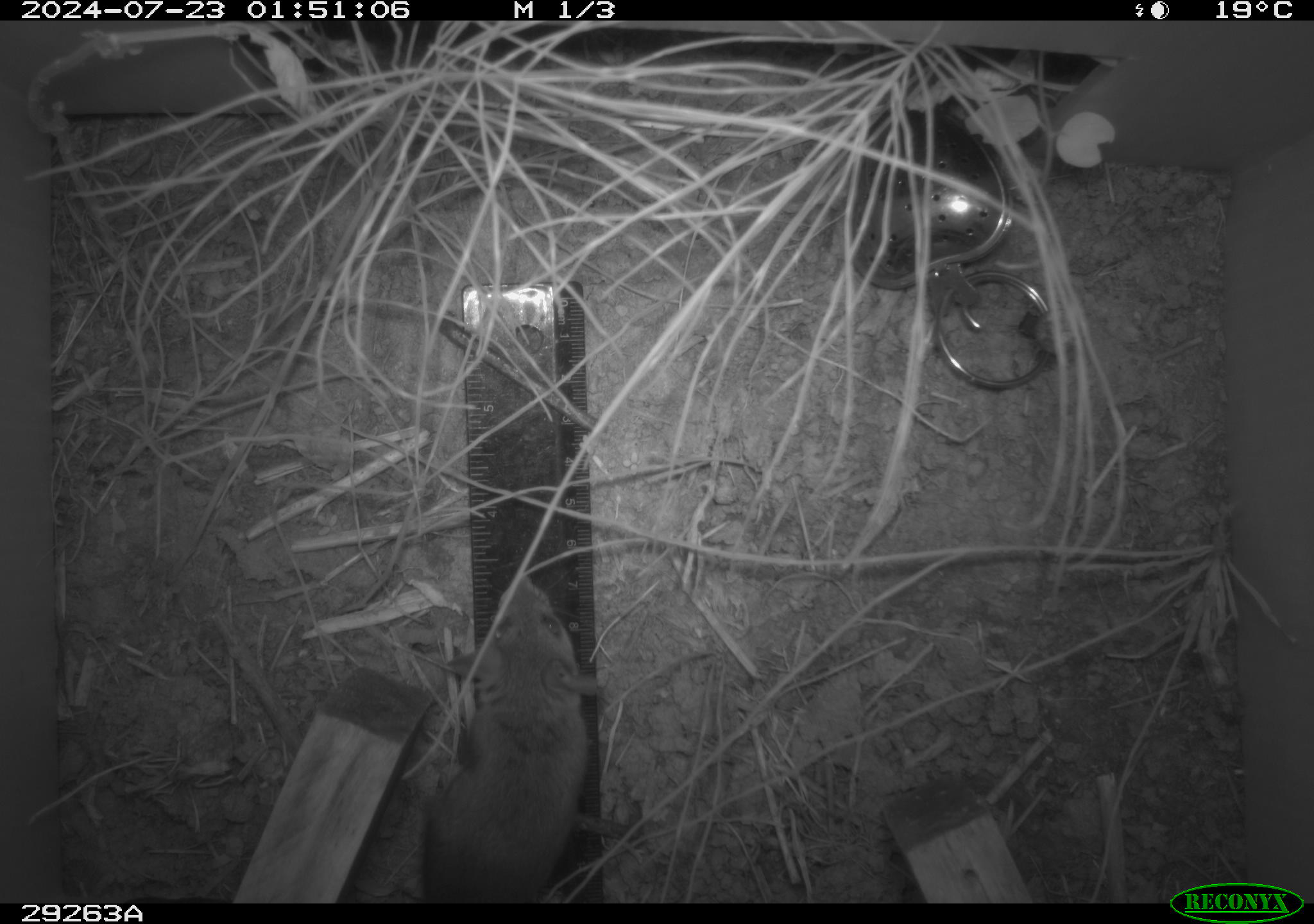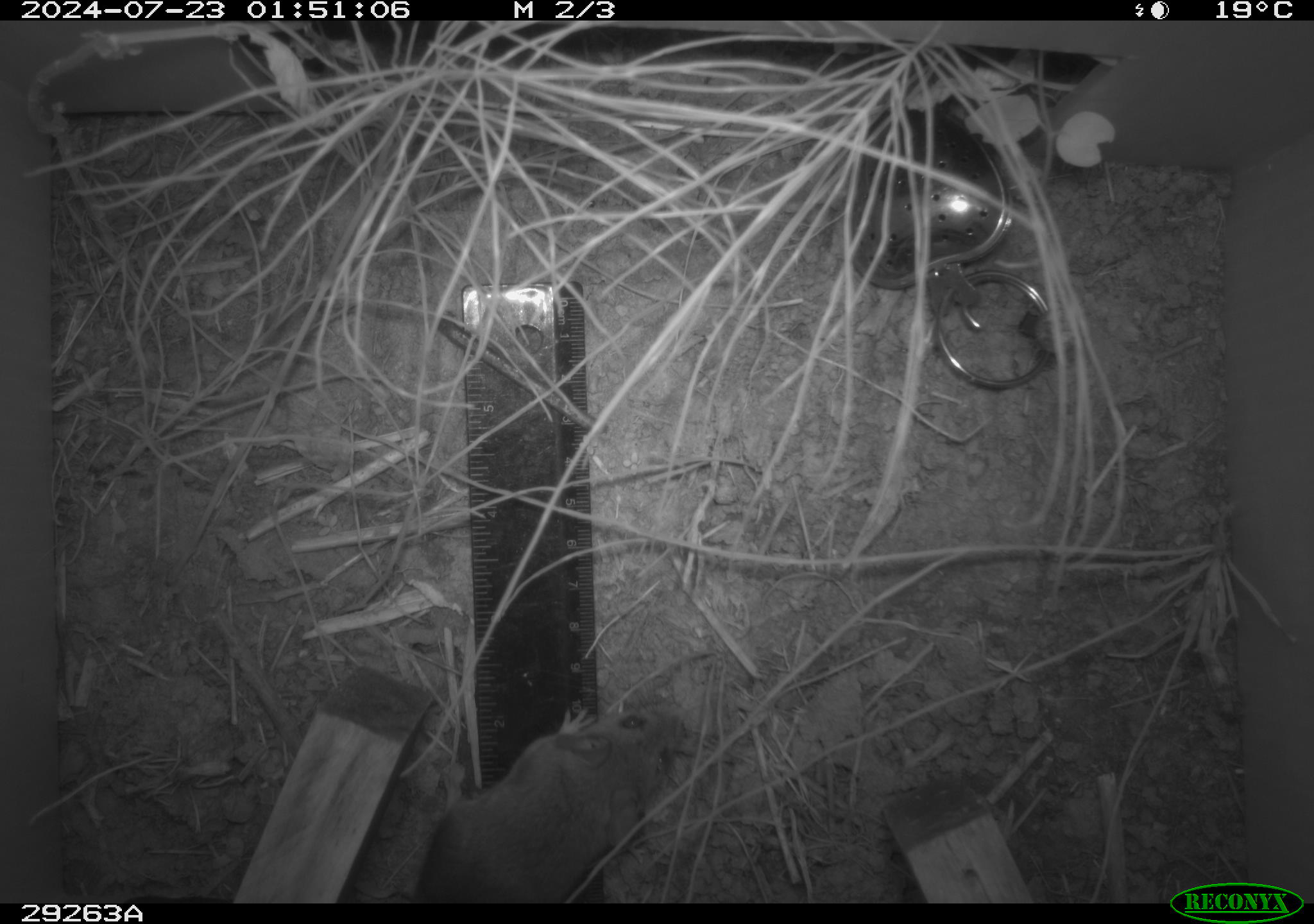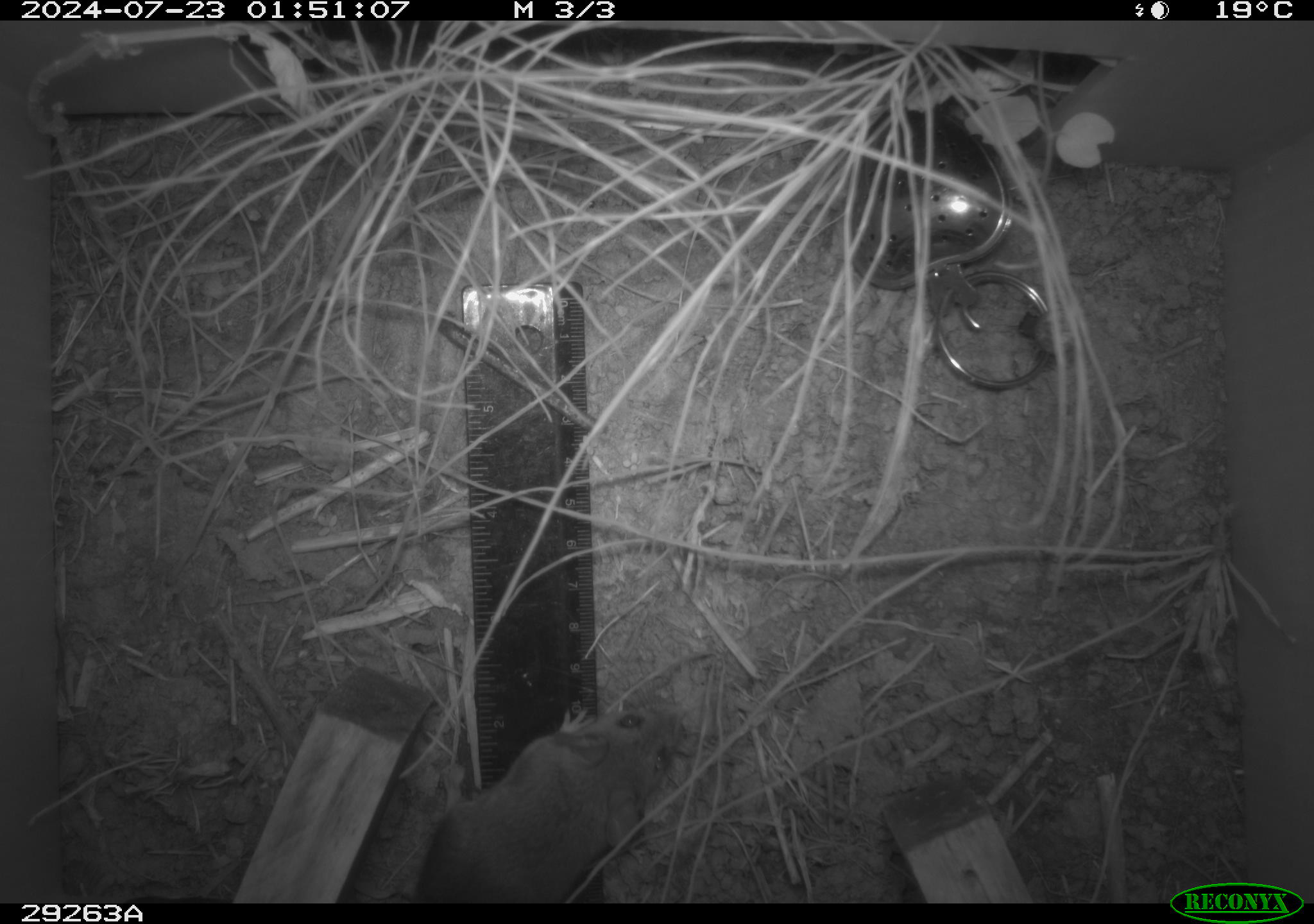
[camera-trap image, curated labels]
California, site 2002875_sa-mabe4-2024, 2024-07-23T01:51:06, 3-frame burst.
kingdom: Animalia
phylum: Chordata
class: Mammalia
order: Rodentia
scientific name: Rodentia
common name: rodent